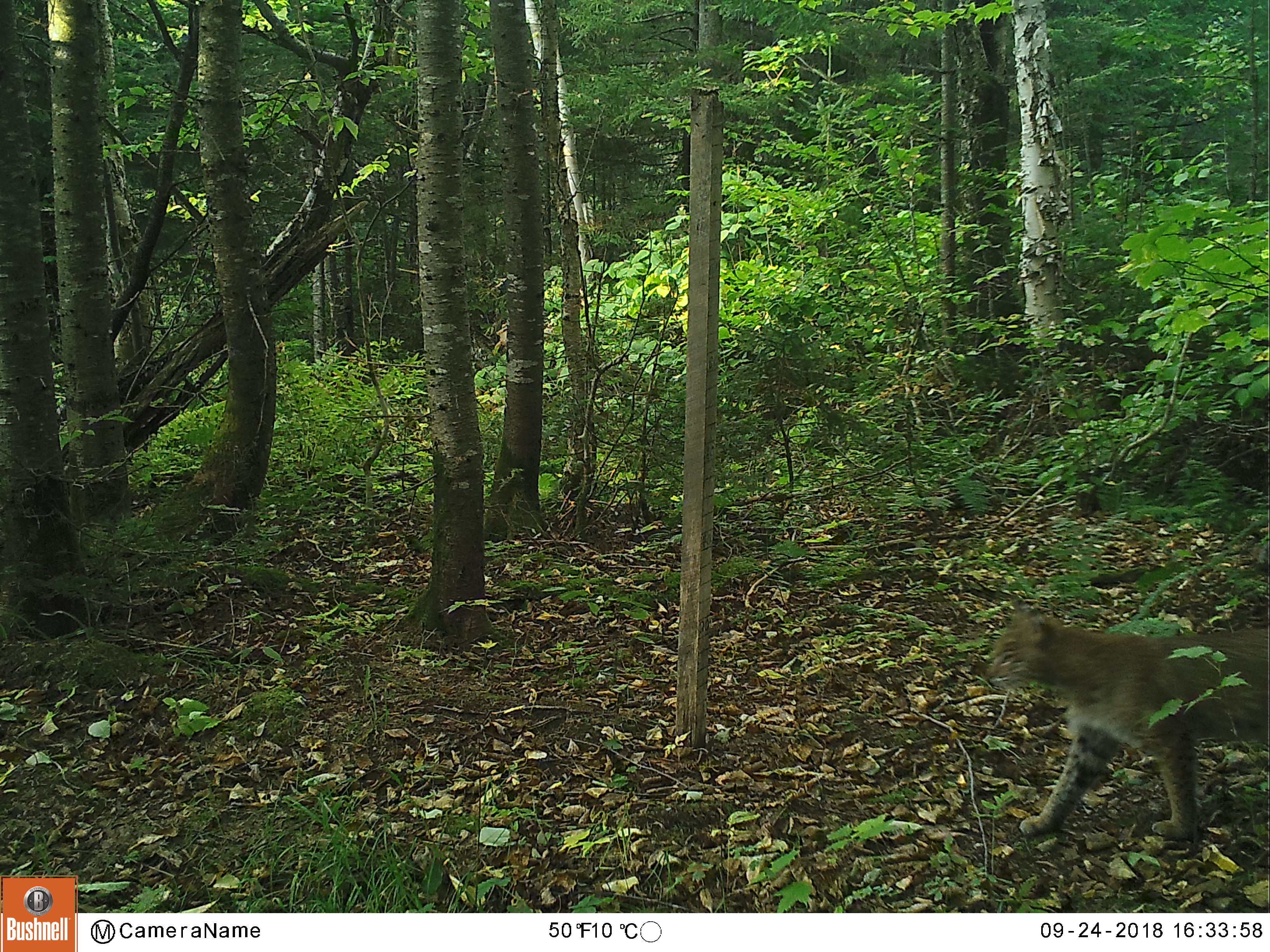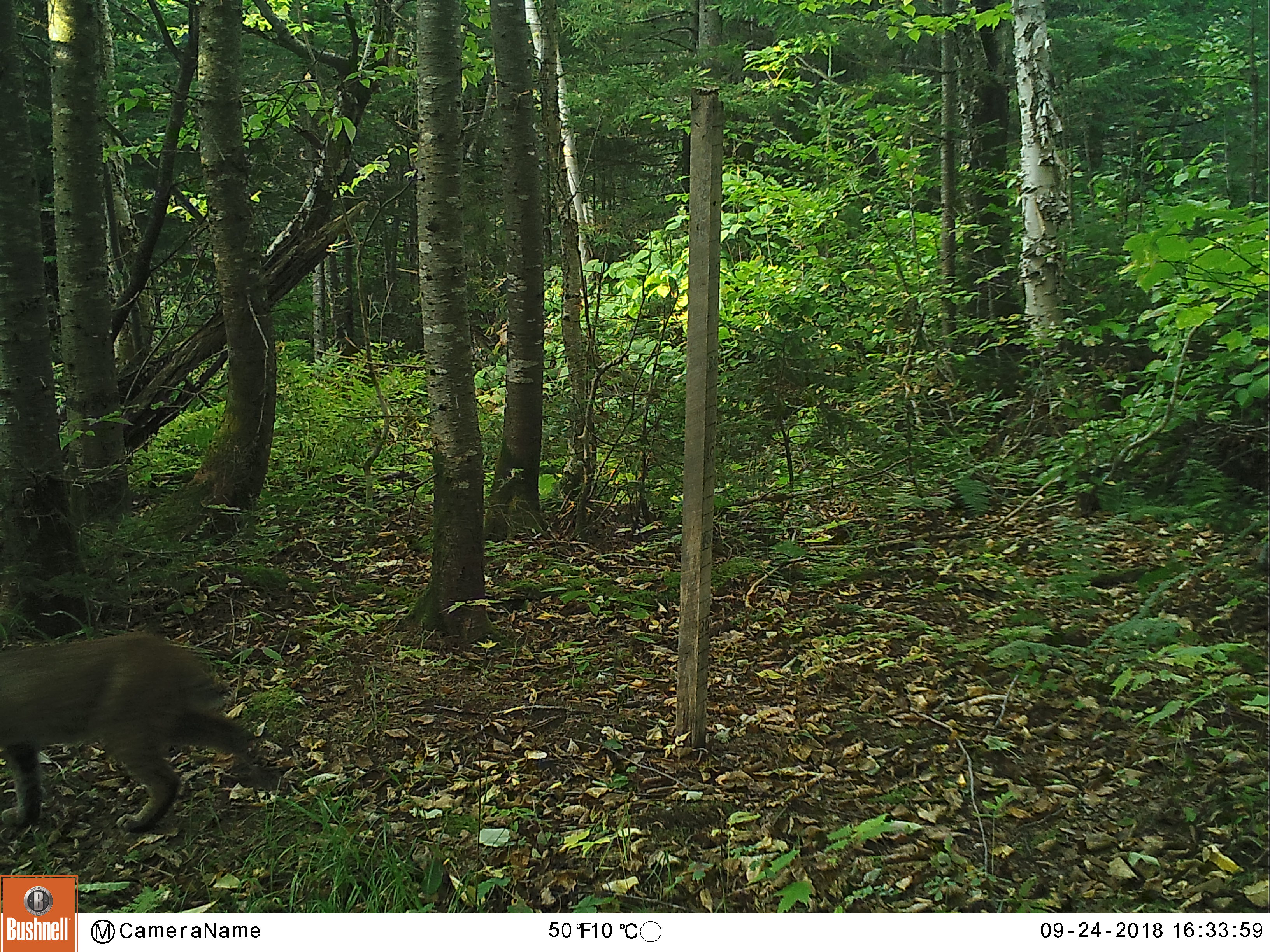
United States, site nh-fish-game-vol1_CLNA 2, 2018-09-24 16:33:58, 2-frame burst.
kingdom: Animalia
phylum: Chordata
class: Mammalia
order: Carnivora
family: Felidae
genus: Lynx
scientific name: Lynx rufus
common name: bobcat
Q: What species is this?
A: Bobcat (Lynx rufus).